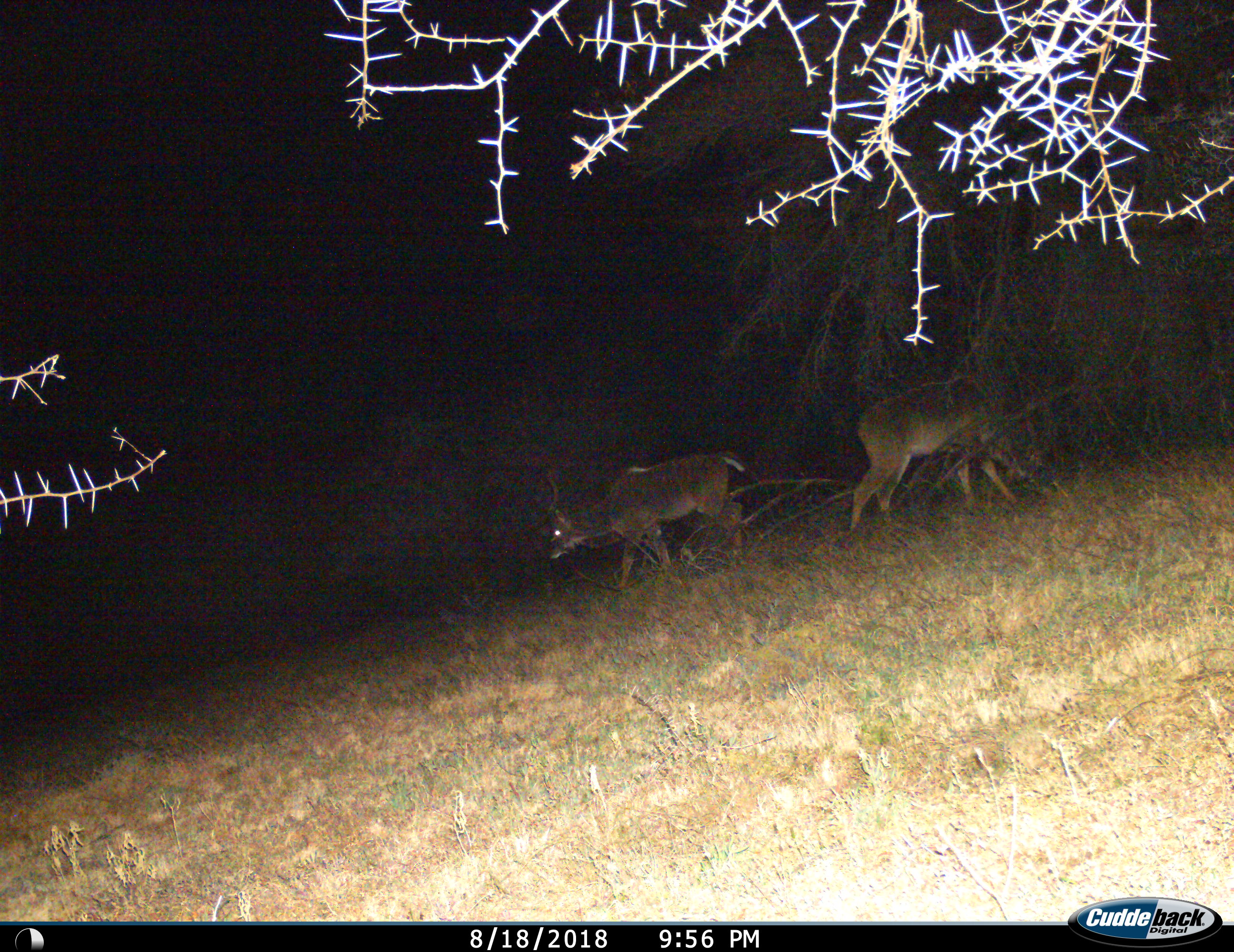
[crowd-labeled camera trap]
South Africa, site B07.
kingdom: Animalia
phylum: Chordata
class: Mammalia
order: Artiodactyla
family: Bovidae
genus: Tragelaphus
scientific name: Tragelaphus strepsiceros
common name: greater kudu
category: kudu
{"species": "kudu (greater kudu) (Tragelaphus strepsiceros)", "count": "2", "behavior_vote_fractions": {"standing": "29%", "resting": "0%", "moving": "57%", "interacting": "0%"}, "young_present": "0%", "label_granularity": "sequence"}